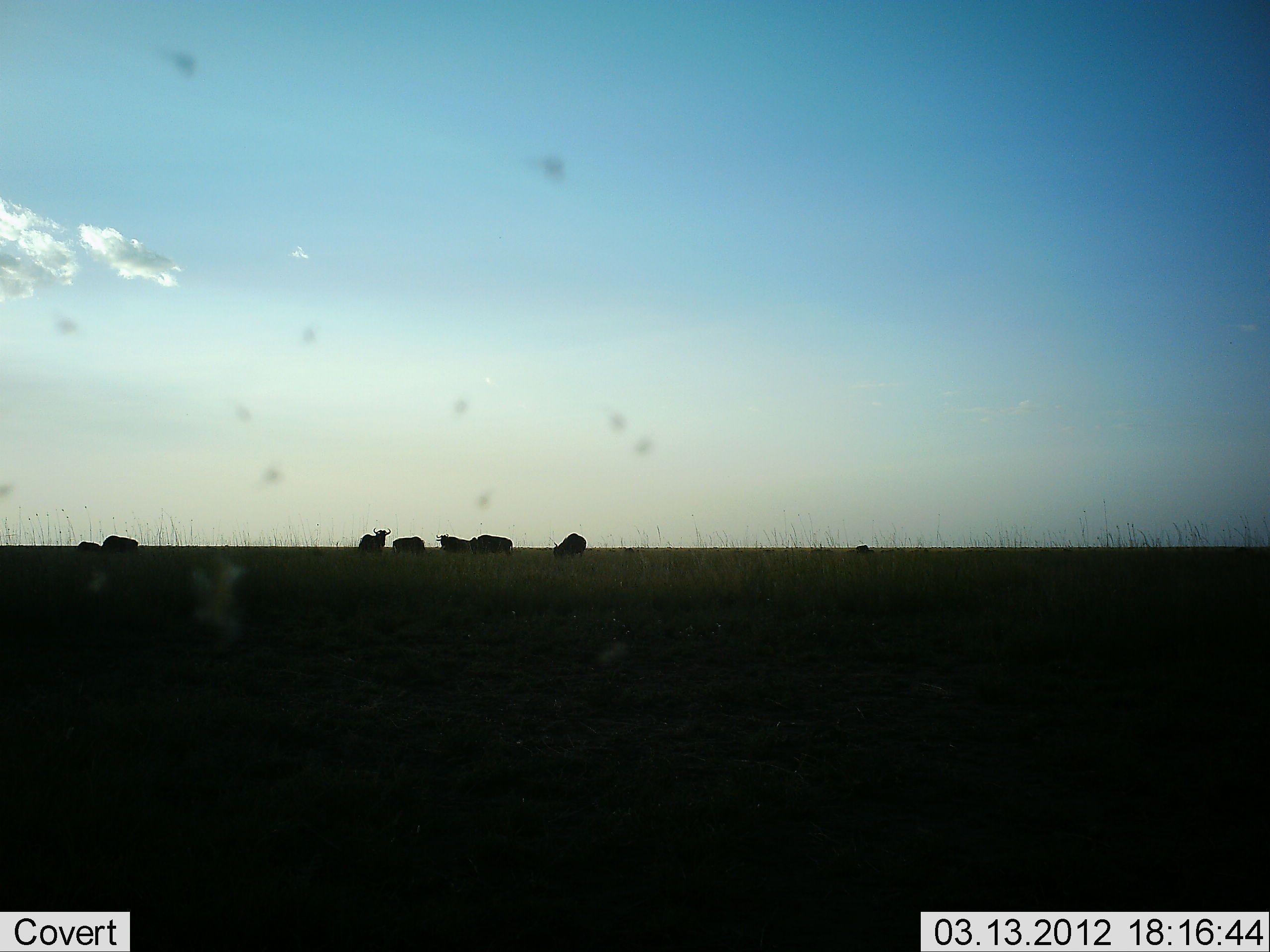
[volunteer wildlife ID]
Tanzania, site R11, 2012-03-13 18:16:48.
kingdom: Animalia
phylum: Chordata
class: Mammalia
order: Artiodactyla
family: Bovidae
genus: Connochaetes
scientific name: Connochaetes taurinus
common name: blue wildebeest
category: wildebeest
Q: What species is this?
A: Wildebeest (blue wildebeest) (Connochaetes taurinus).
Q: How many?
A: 8.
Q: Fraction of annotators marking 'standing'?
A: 89%.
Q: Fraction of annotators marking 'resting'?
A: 5%.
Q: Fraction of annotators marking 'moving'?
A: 0%.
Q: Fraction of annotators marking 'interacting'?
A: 5%.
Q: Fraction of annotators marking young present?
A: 0%.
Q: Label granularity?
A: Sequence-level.